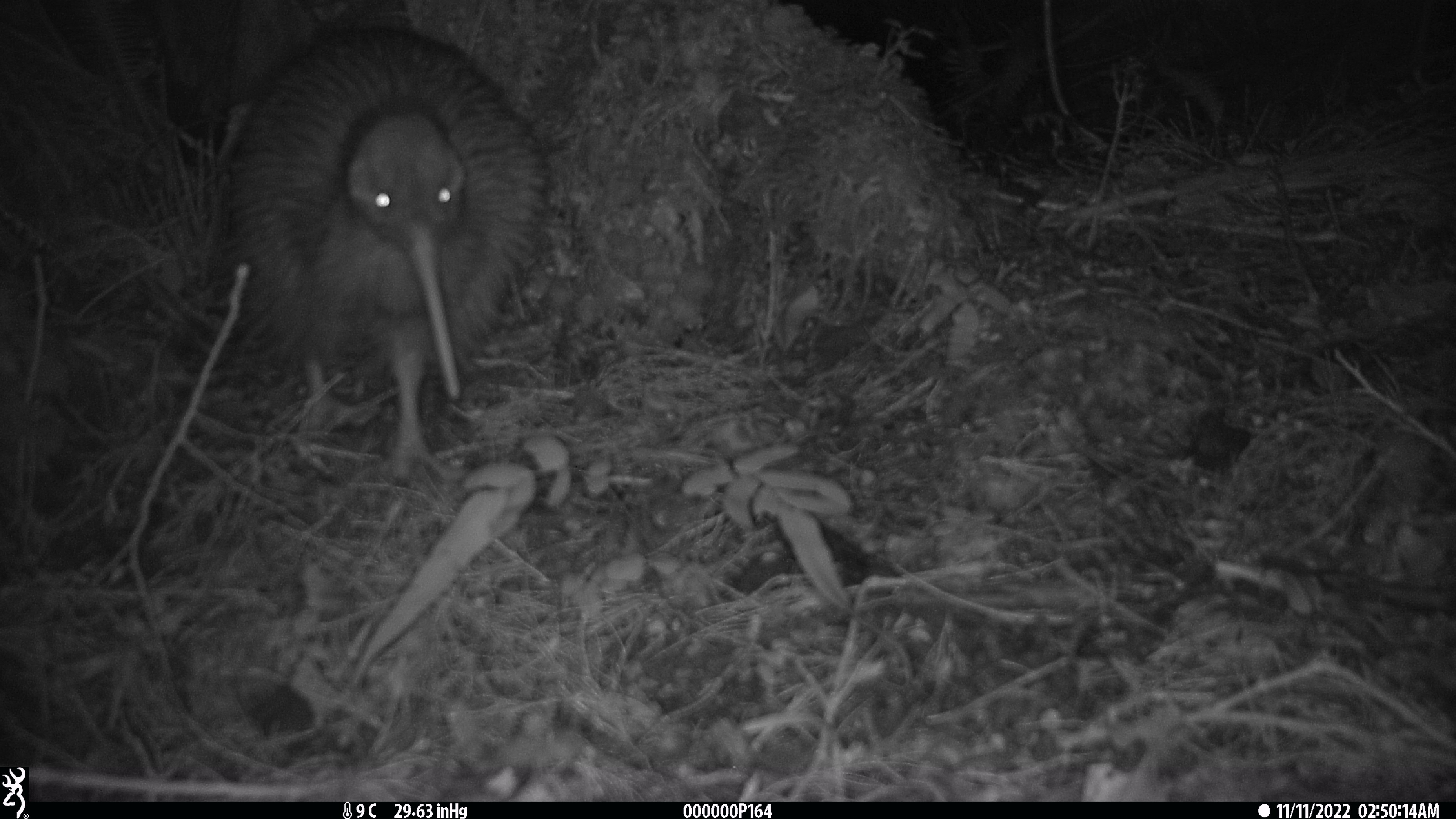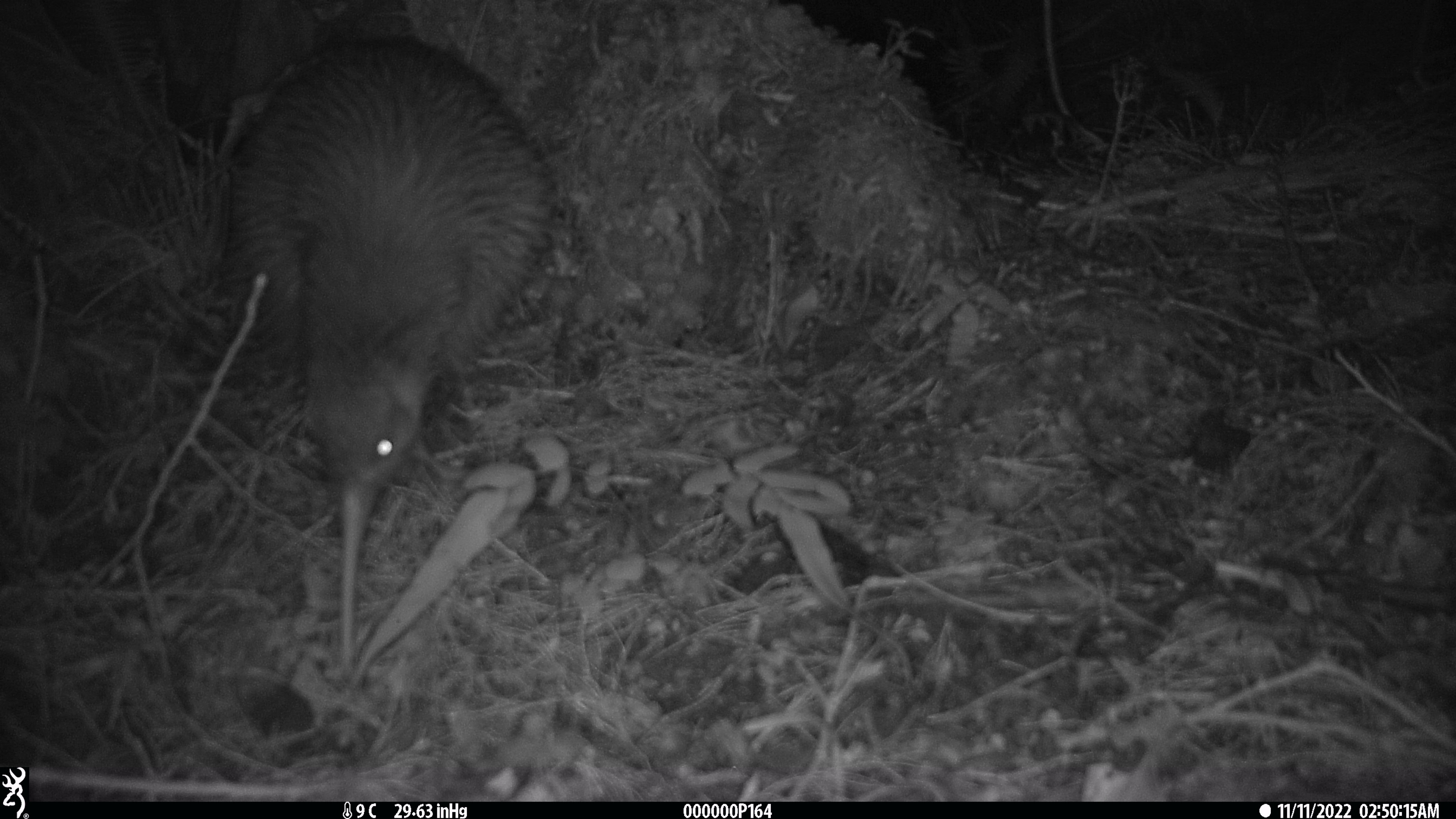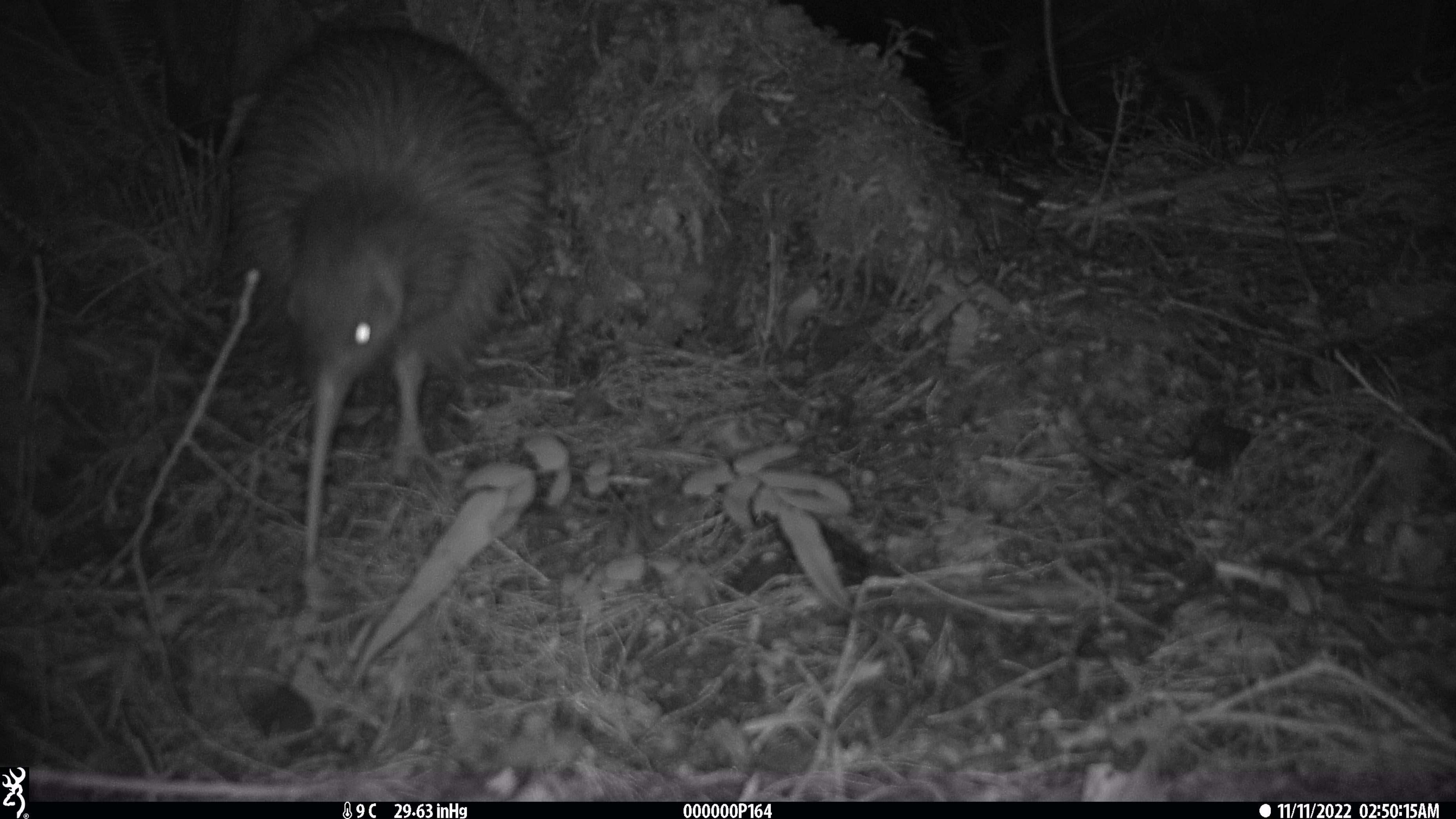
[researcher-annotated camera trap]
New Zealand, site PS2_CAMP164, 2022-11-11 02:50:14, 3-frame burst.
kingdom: Animalia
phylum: Chordata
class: Aves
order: Apterygiformes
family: Apterygidae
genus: Apteryx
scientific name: Apteryx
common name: kiwi